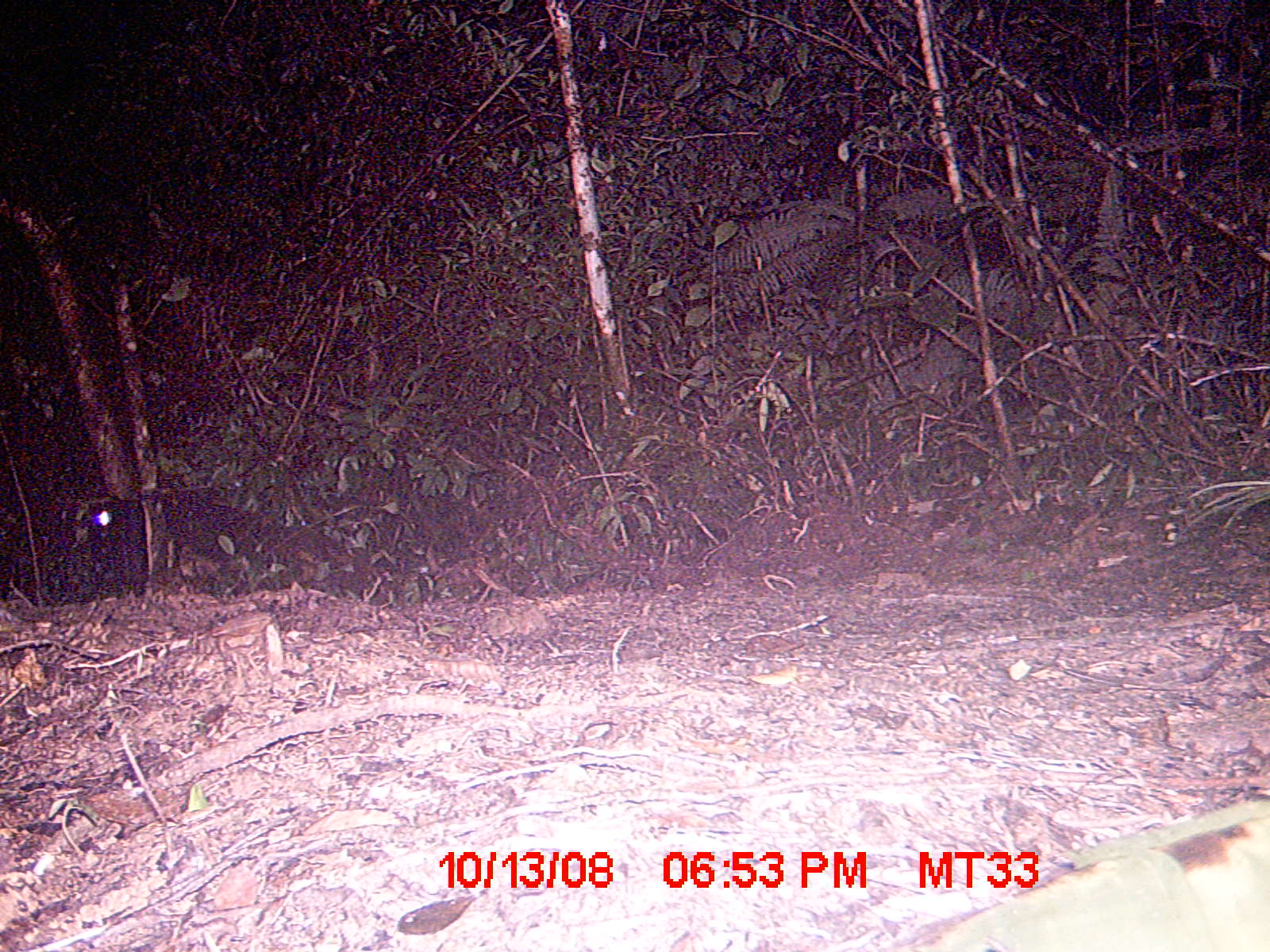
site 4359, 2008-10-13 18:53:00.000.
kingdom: Animalia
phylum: Chordata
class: Aves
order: Coraciiformes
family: Brachypteraciidae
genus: Brachypteracias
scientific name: Brachypteracias squamiger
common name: scaly ground-roller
Brachypteracias squamiger (scaly ground-roller), count 1.